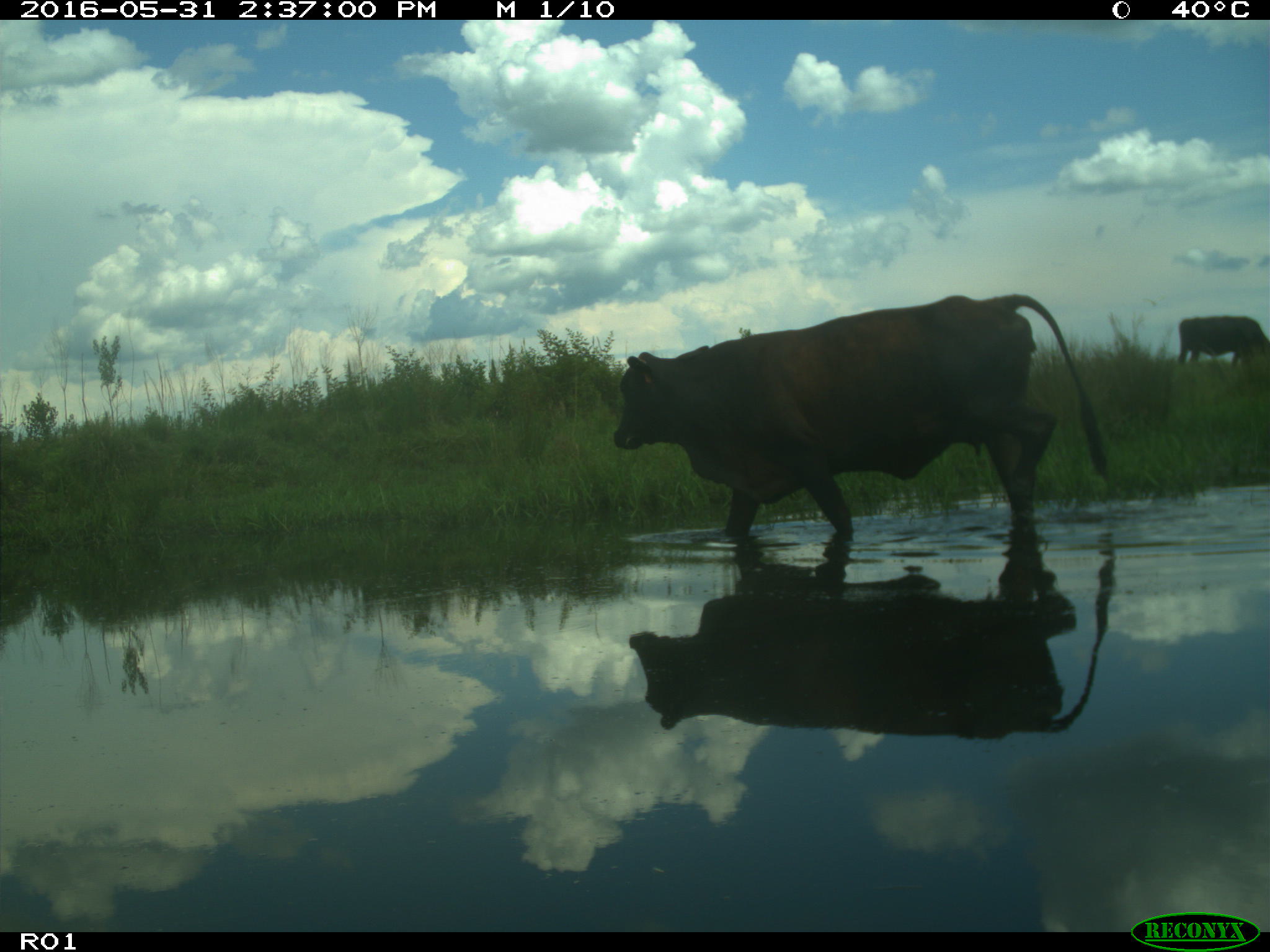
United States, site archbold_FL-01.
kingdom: Animalia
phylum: Chordata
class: Mammalia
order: Artiodactyla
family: Bovidae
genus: Bos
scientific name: Bos taurus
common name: domestic cow